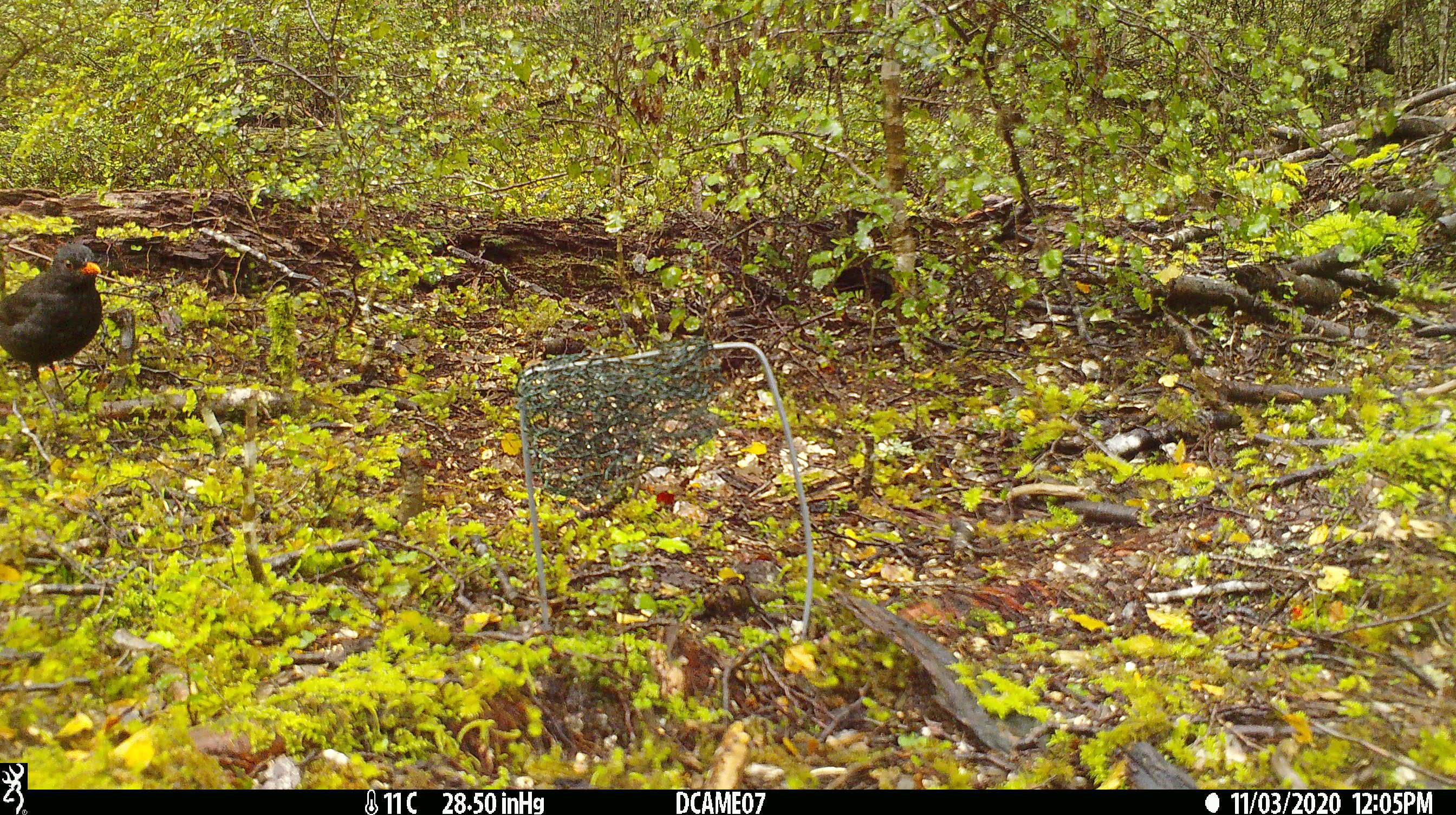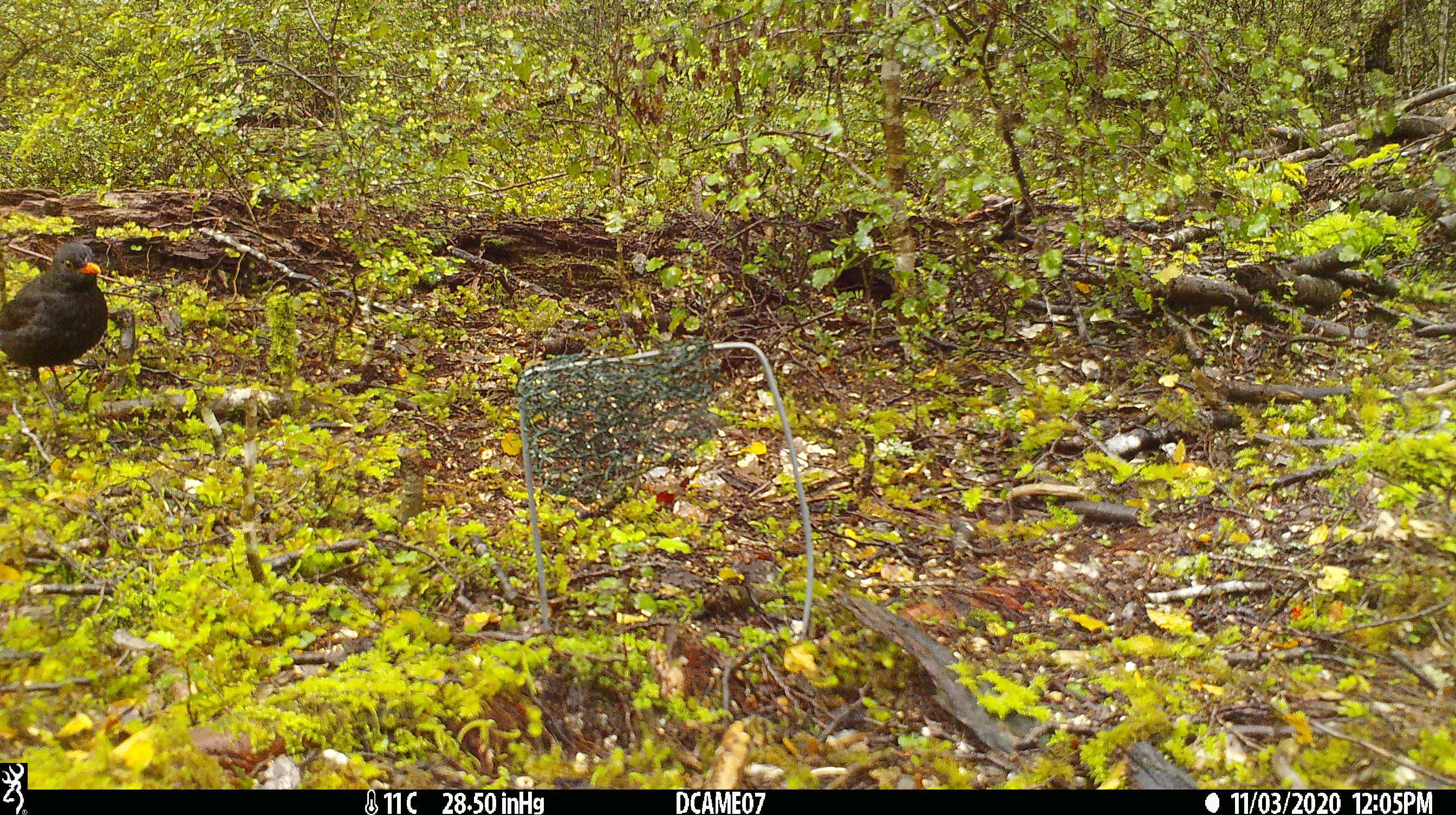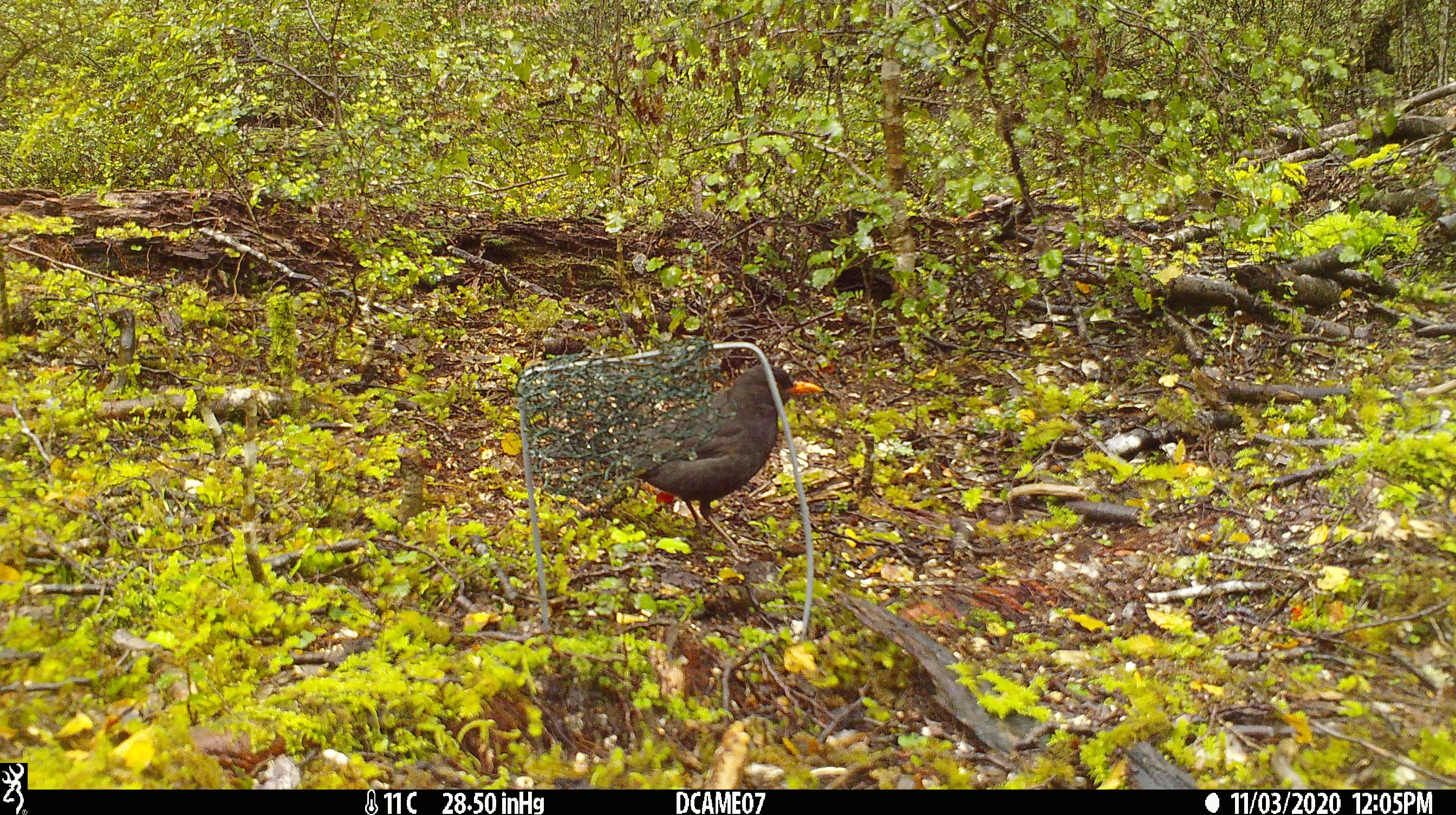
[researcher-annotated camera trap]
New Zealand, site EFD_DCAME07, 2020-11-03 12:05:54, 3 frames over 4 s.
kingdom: Animalia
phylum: Chordata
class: Aves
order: Passeriformes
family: Turdidae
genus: Turdus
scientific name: Turdus merula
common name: eurasian blackbird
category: blackbird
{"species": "blackbird (eurasian blackbird) (Turdus merula)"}